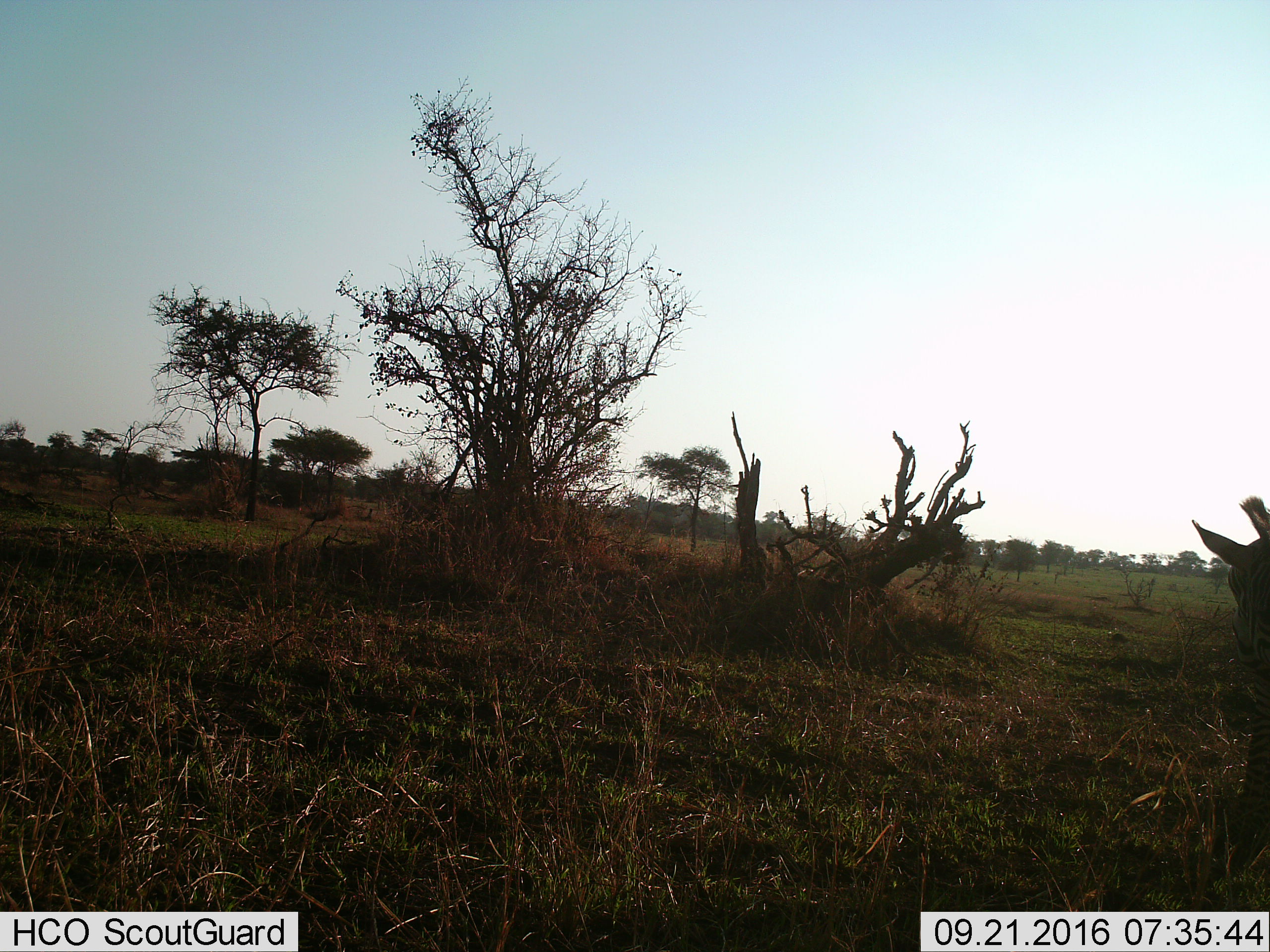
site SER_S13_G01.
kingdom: Animalia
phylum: Chordata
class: Mammalia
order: Perissodactyla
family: Equidae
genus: Equus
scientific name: Equus quagga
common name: plains zebra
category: zebraplains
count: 1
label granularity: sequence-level